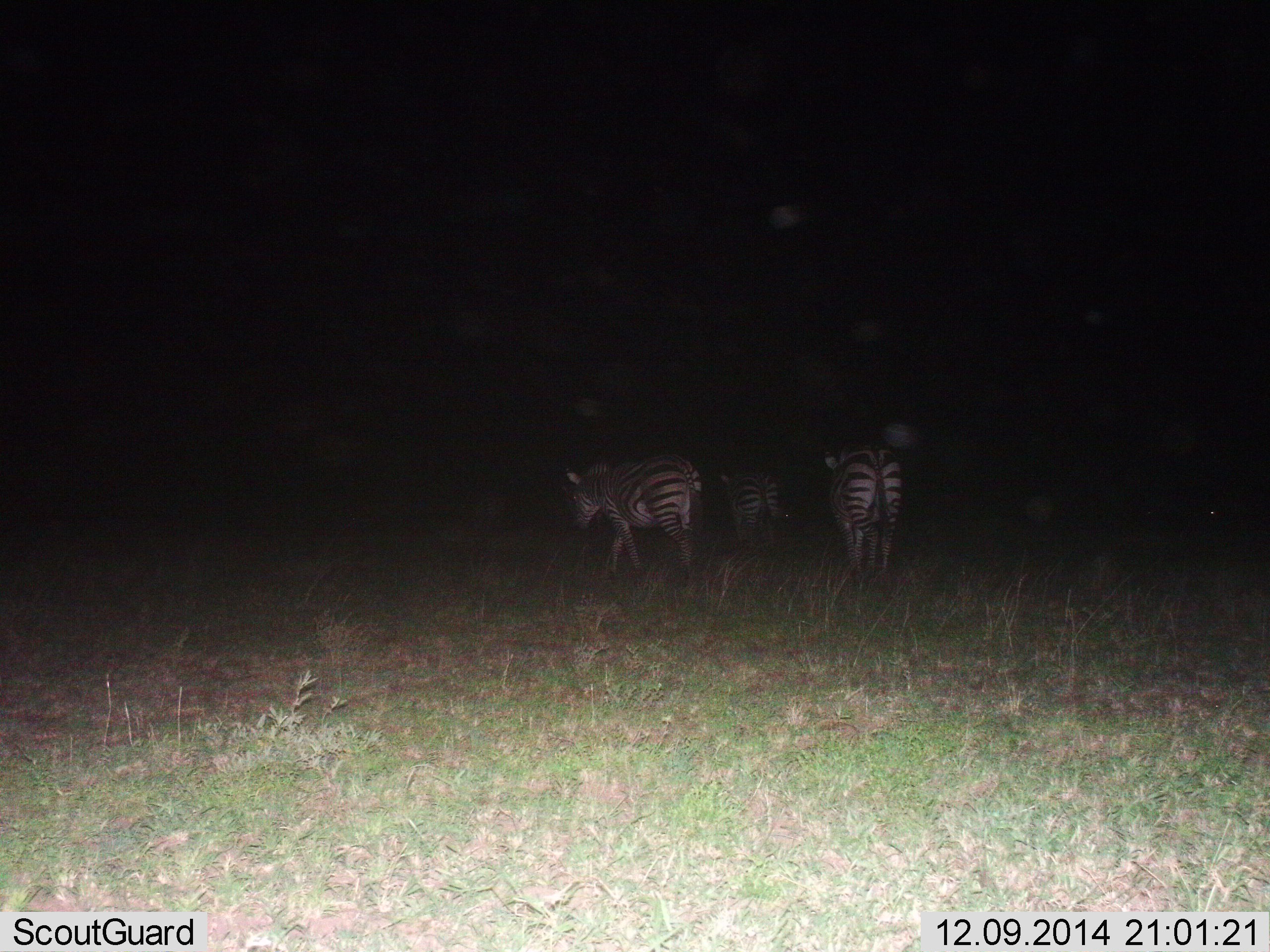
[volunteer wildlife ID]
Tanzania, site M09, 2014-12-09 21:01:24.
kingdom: Animalia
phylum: Chordata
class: Mammalia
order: Perissodactyla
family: Equidae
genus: Equus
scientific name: Equus quagga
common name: plains zebra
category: zebra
Zebra (plains zebra) (Equus quagga), count 3. Behavior (volunteer vote fractions): standing 40%, resting 0%, moving 80%, interacting 0%. Young present (vote fraction): 0%. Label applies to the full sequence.